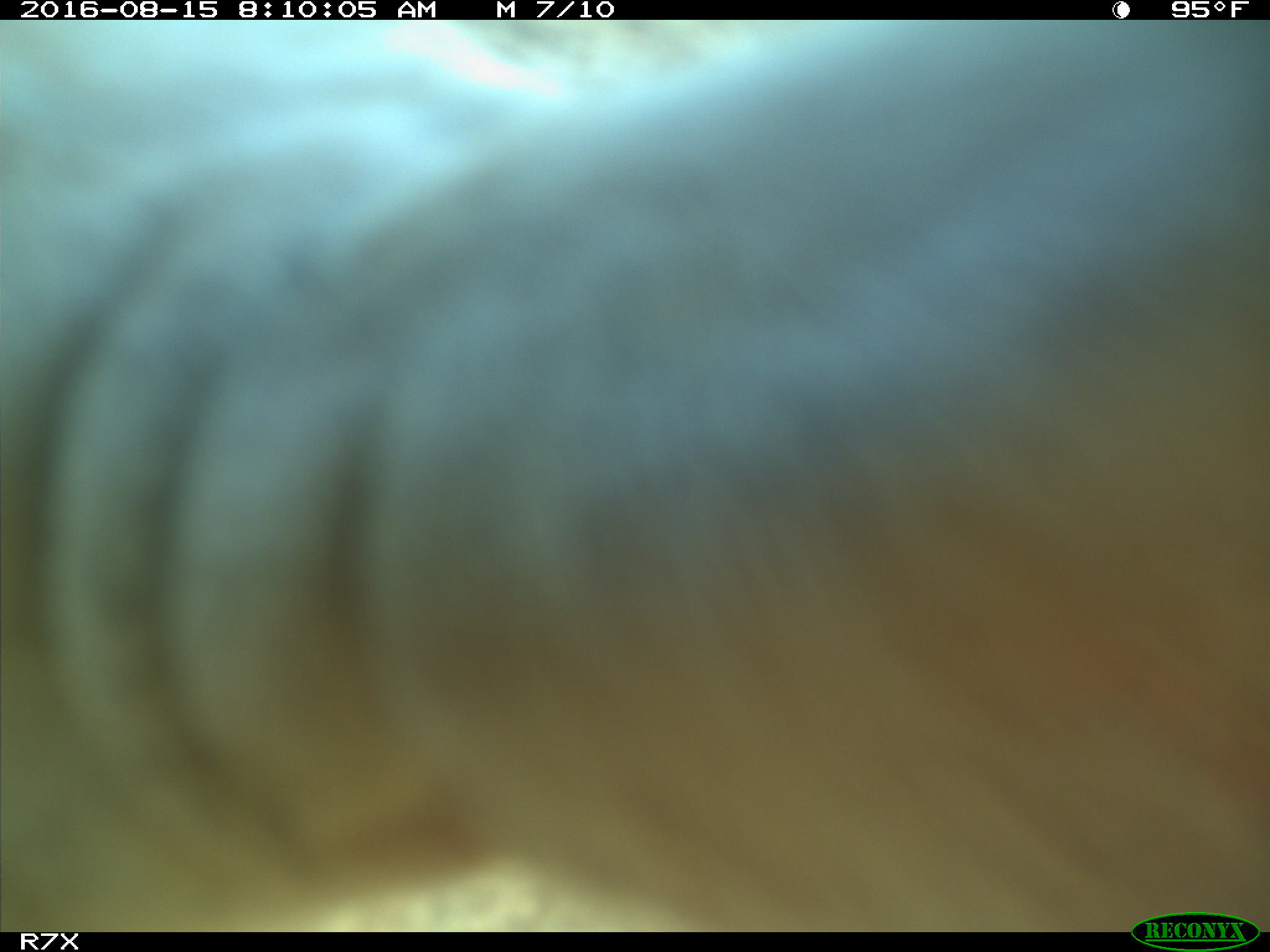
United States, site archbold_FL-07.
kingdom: Animalia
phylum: Chordata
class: Mammalia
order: Artiodactyla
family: Bovidae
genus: Bos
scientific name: Bos taurus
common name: domestic cow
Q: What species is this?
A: Bos taurus (domestic cow).